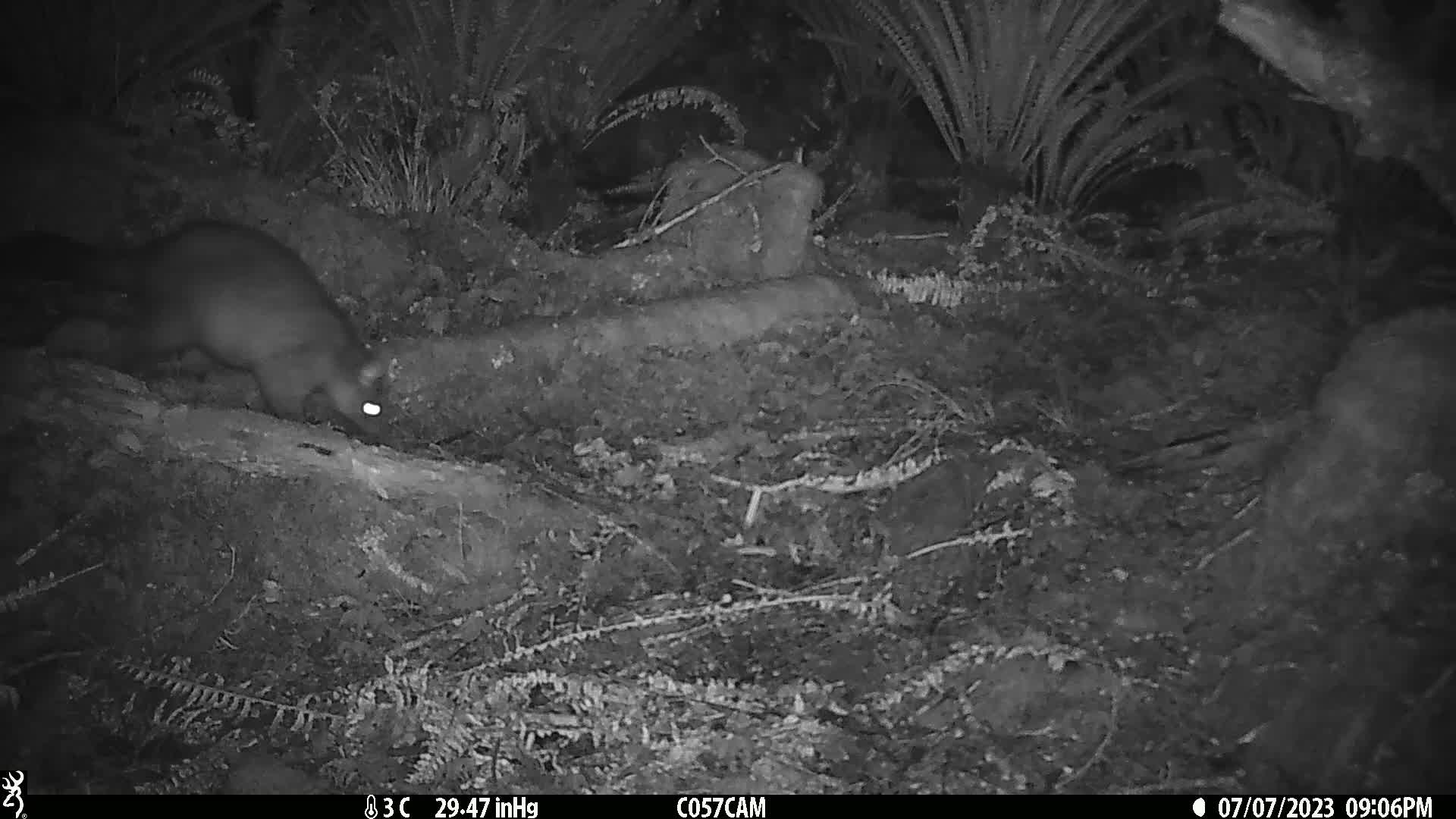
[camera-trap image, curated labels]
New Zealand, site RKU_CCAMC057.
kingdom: Animalia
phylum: Chordata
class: Mammalia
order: Diprotodontia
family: Phalangeridae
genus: Trichosurus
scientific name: Trichosurus vulpecula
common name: common brushtail possum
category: possum